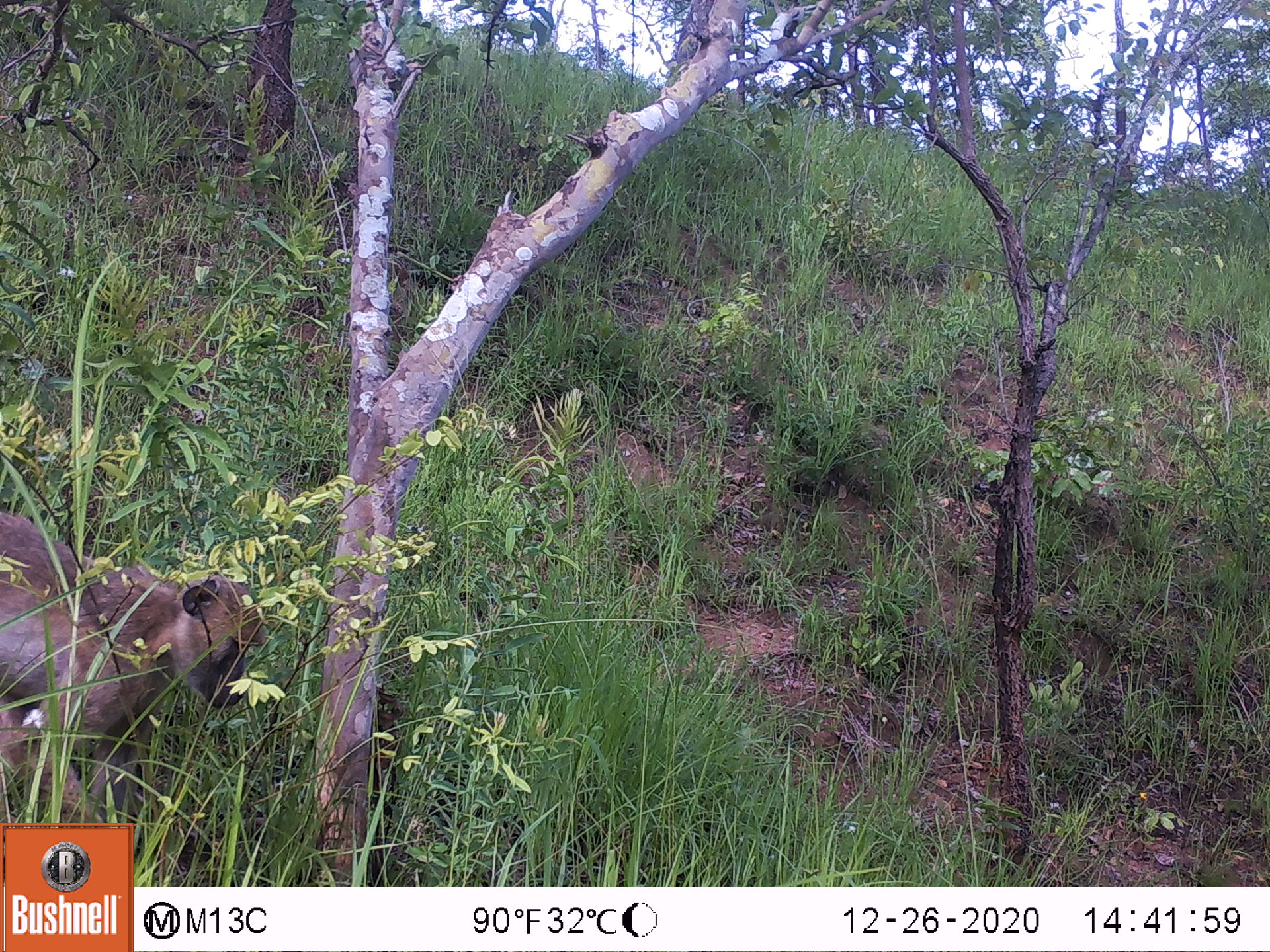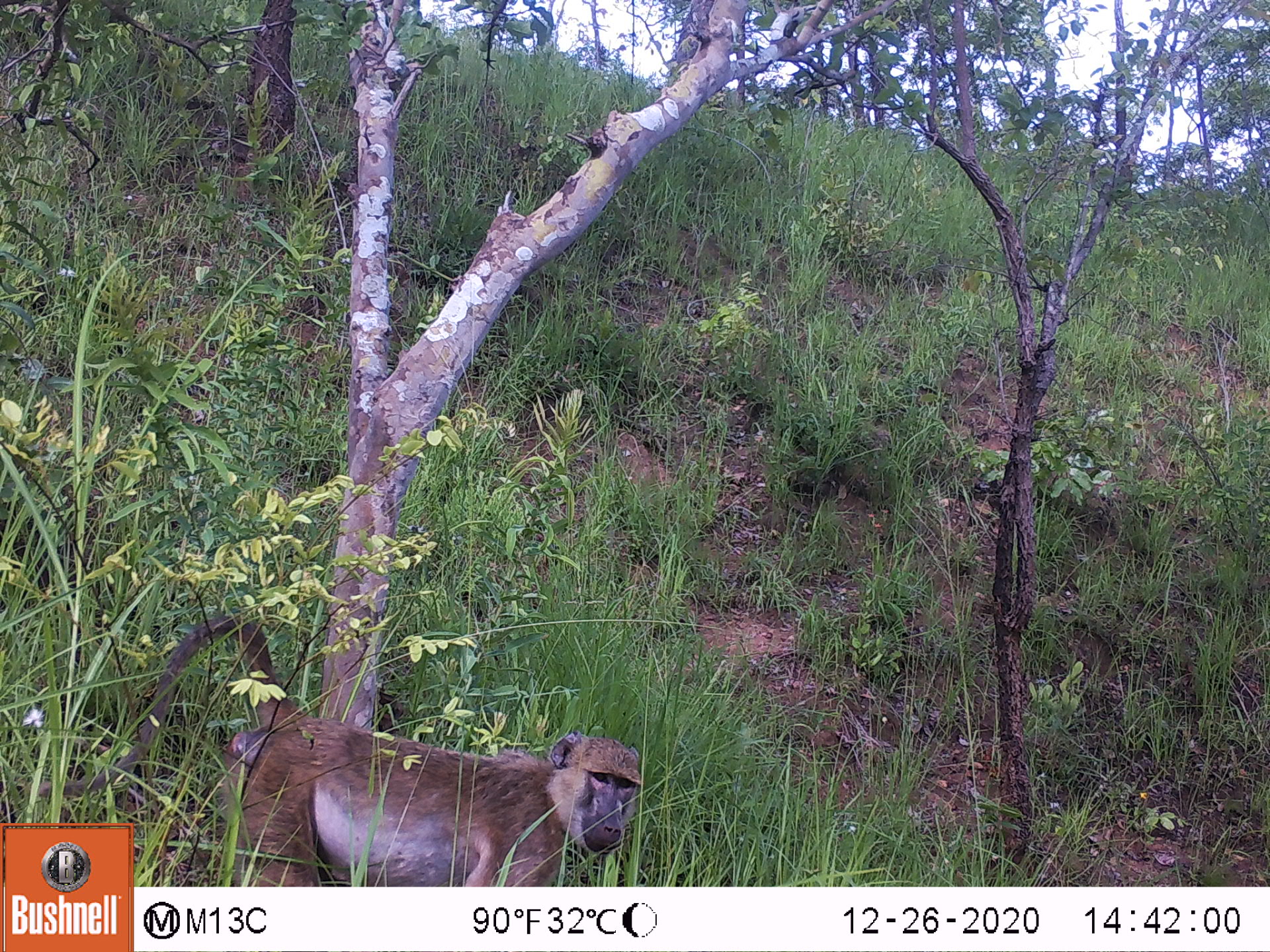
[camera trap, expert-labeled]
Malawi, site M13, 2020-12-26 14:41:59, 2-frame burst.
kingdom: Animalia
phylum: Chordata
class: Mammalia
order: Primates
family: Cercopithecidae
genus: Papio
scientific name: Papio cynocephalus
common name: yellow baboon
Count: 1.